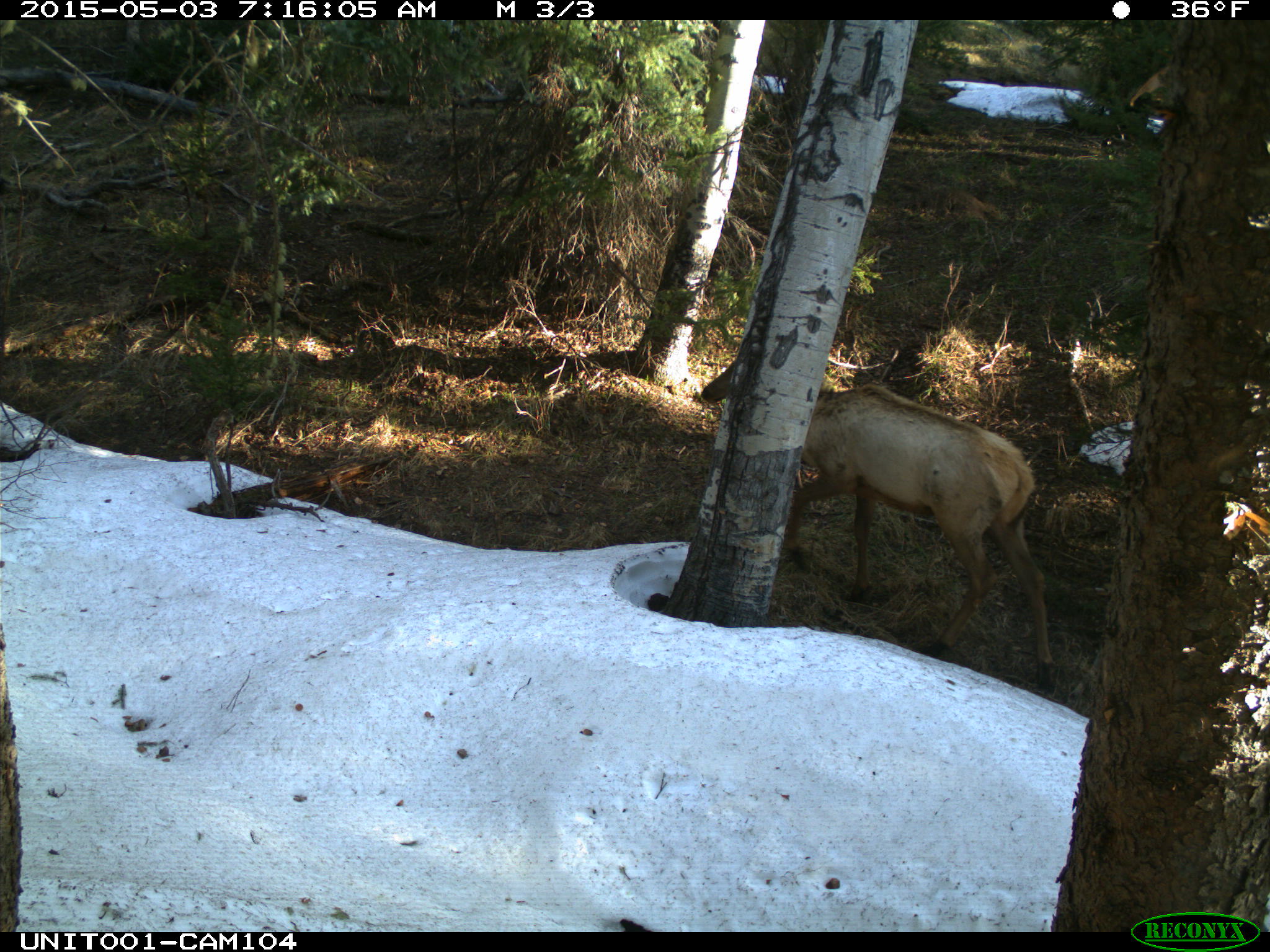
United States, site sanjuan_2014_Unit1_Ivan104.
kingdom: Animalia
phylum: Chordata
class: Mammalia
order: Artiodactyla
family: Cervidae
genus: Cervus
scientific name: Cervus elaphus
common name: red deer